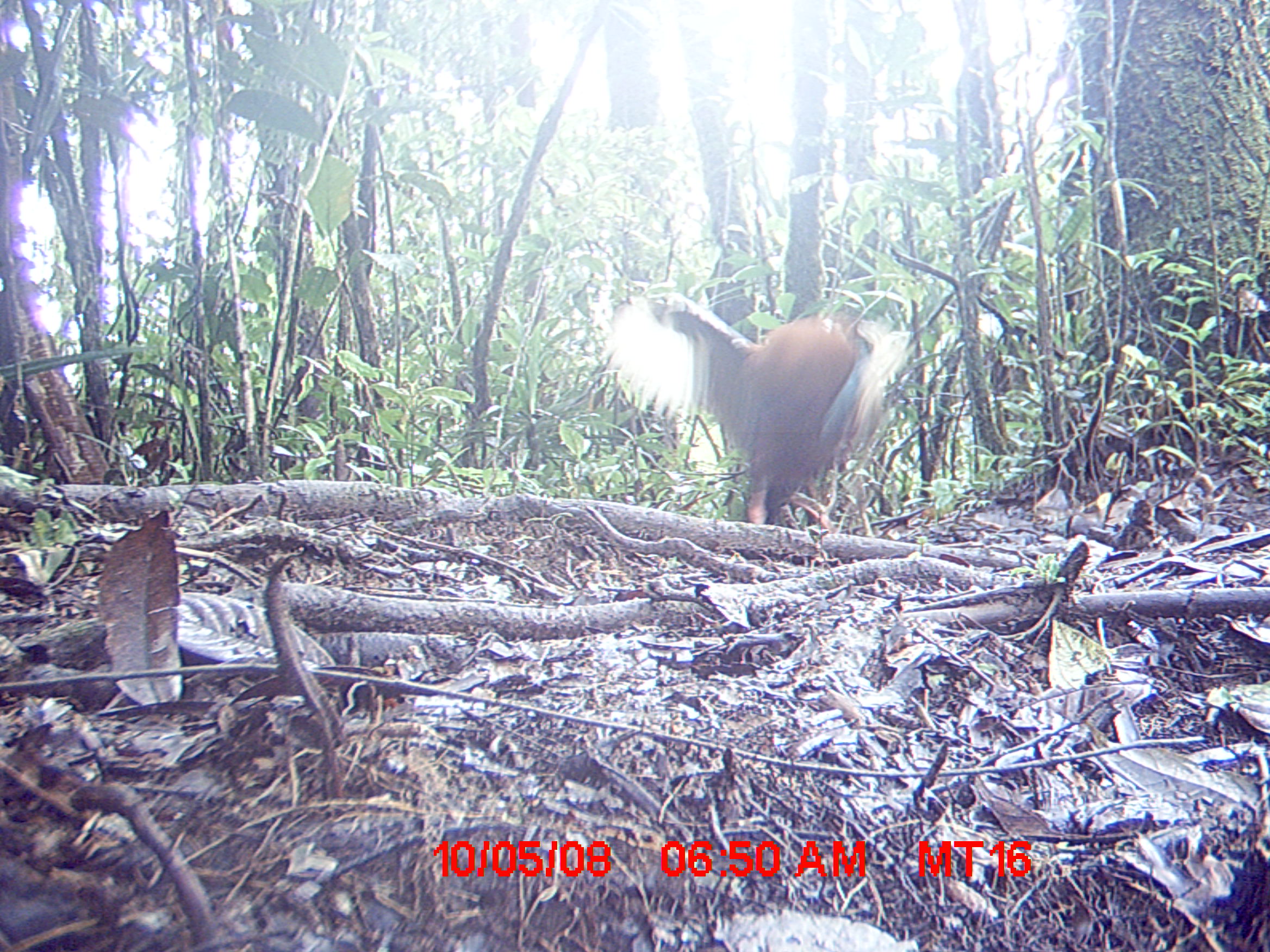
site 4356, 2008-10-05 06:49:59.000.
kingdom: Animalia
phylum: Chordata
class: Aves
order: Pelecaniformes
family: Threskiornithidae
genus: Lophotibis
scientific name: Lophotibis cristata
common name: madagascan ibis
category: lophotibis cristataa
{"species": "lophotibis cristataa (madagascan ibis) (Lophotibis cristata)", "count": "2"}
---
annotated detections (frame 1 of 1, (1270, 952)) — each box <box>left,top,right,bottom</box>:
lophotibis cristataa: <box>609,292,913,524</box>